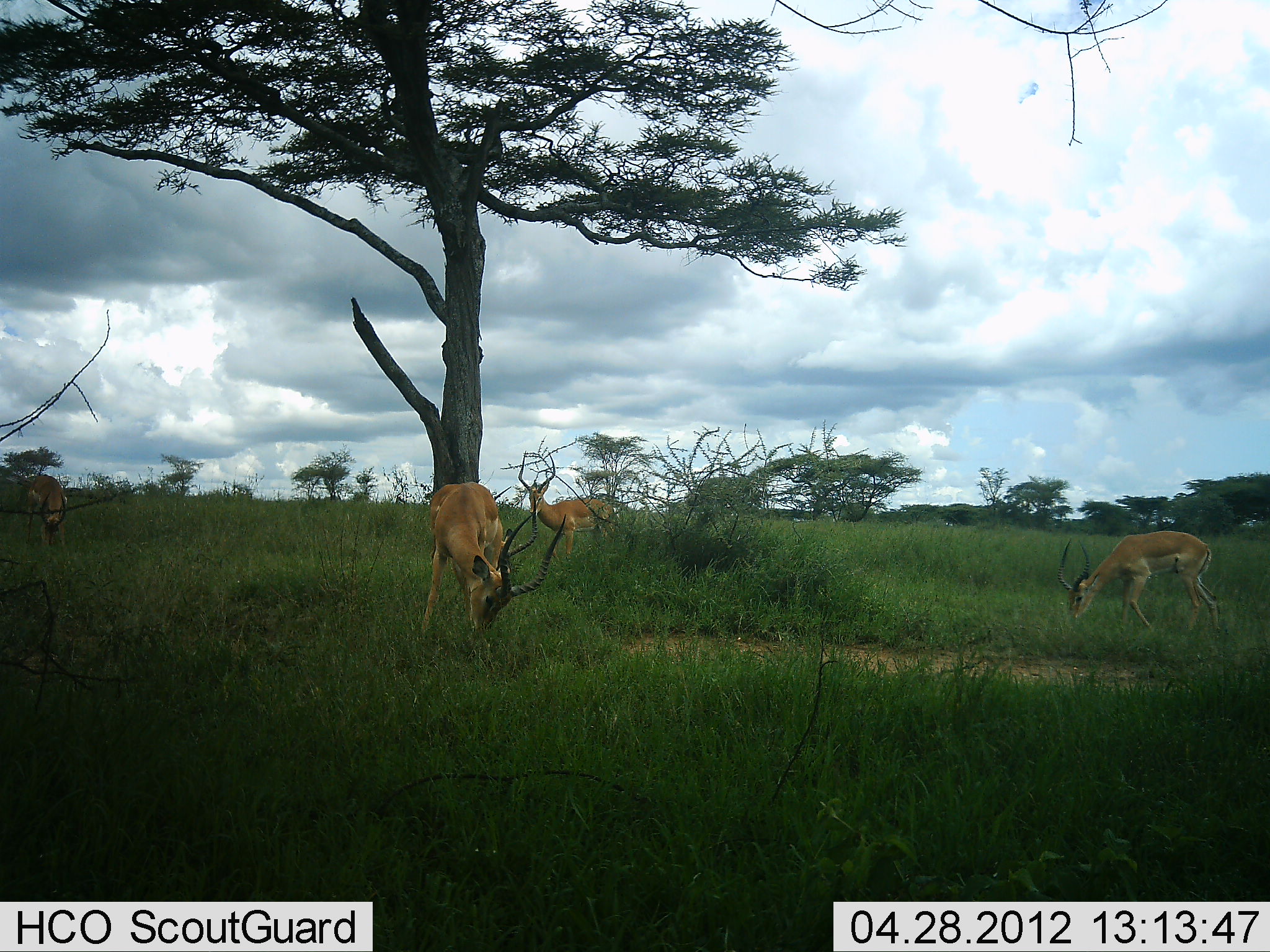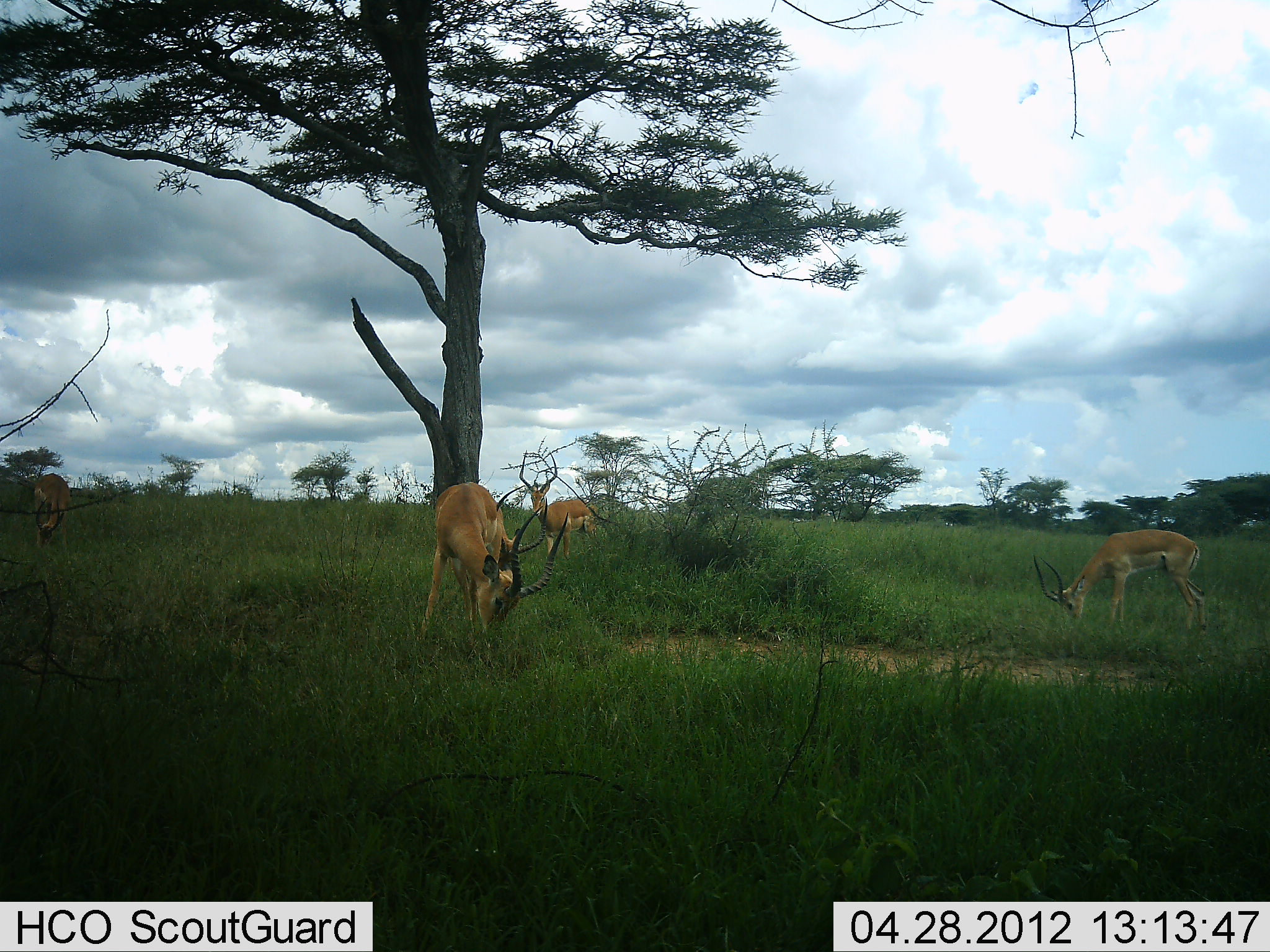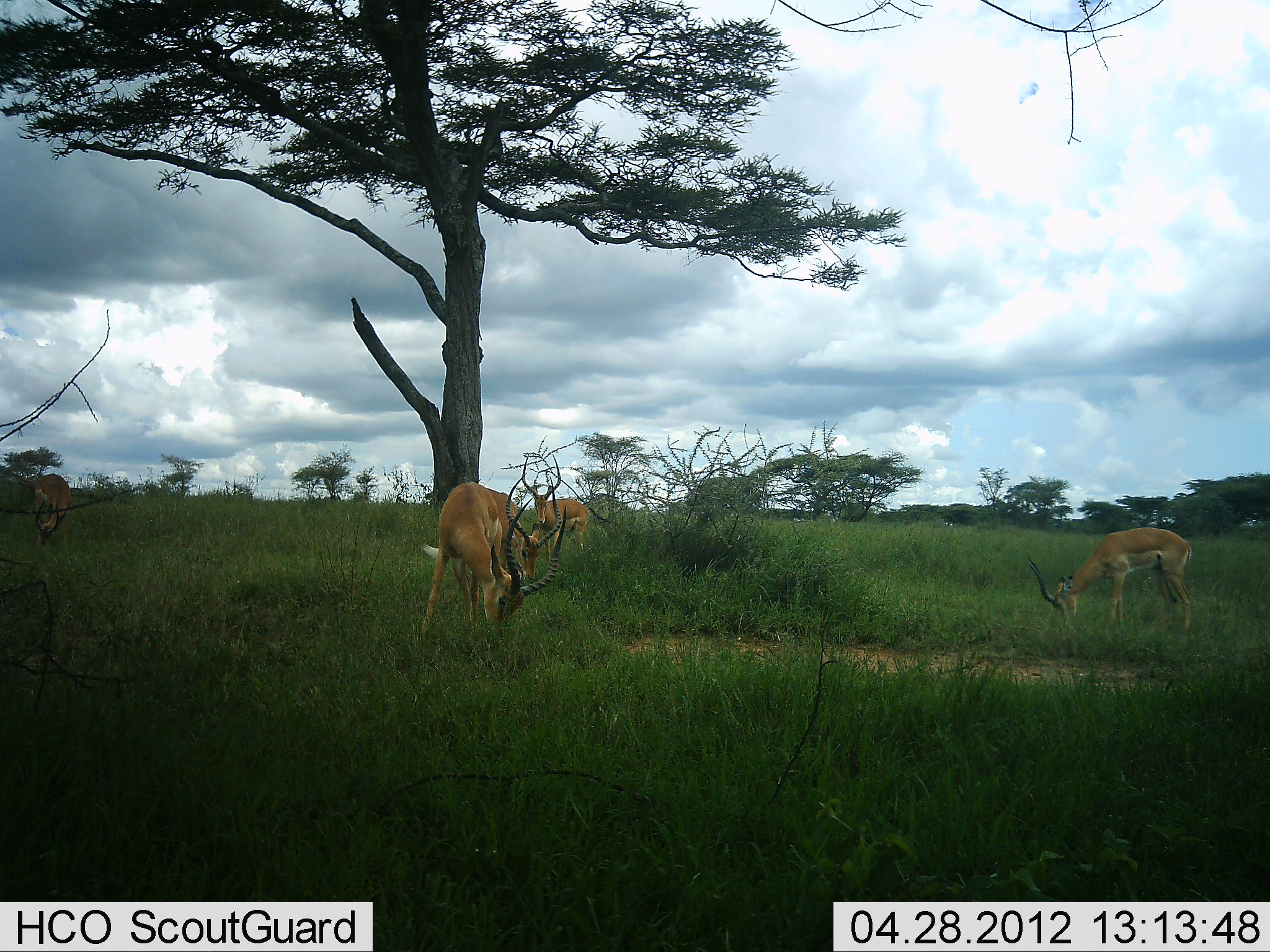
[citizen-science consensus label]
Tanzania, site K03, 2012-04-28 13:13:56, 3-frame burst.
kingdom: Animalia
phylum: Chordata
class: Mammalia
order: Artiodactyla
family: Bovidae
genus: Aepyceros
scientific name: Aepyceros melampus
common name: impala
Impala (Aepyceros melampus), count 4. Behavior (volunteer vote fractions): standing 61%, resting 0%, moving 4%, interacting 0%. Young present (vote fraction): 0%. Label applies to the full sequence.